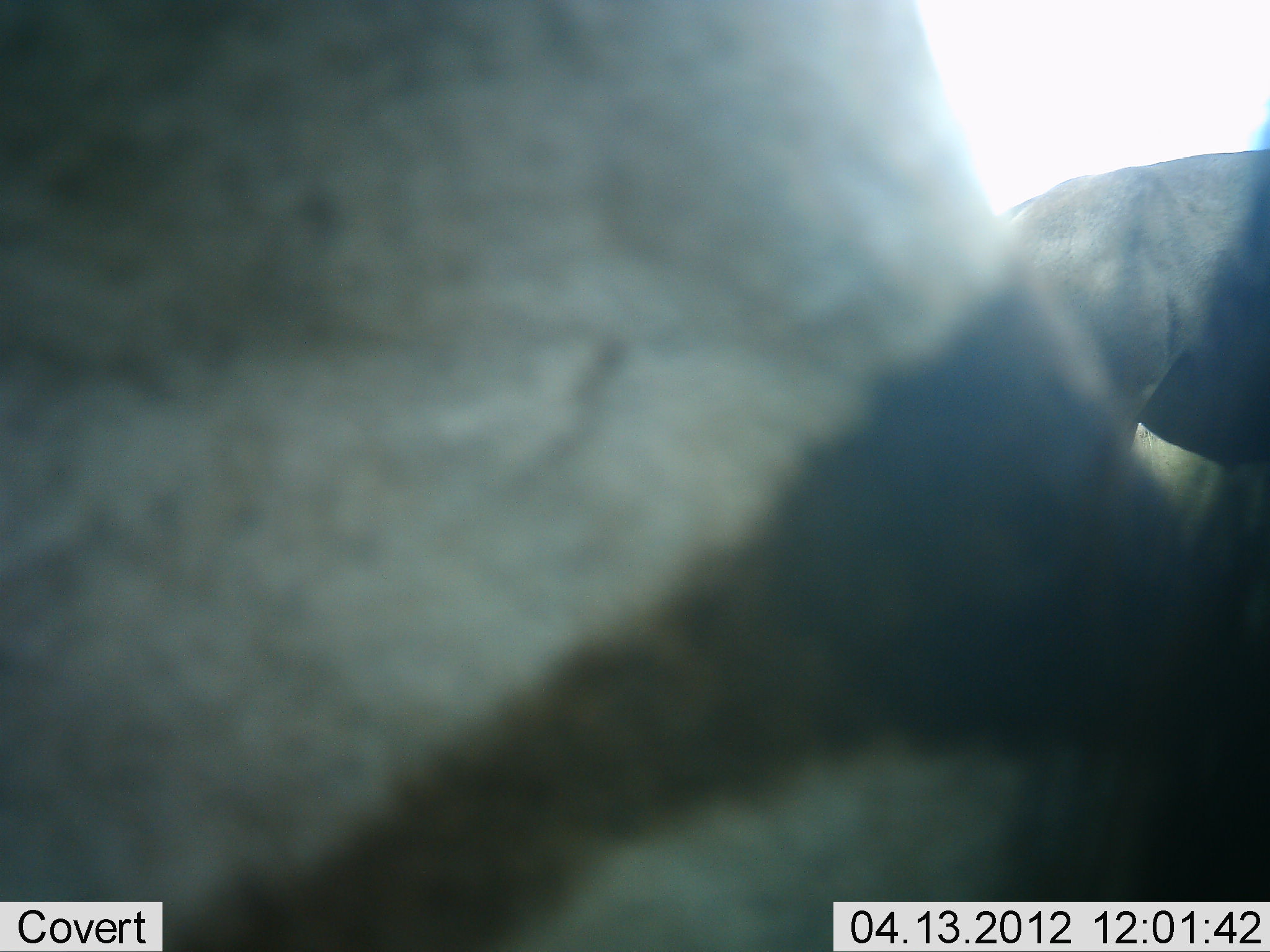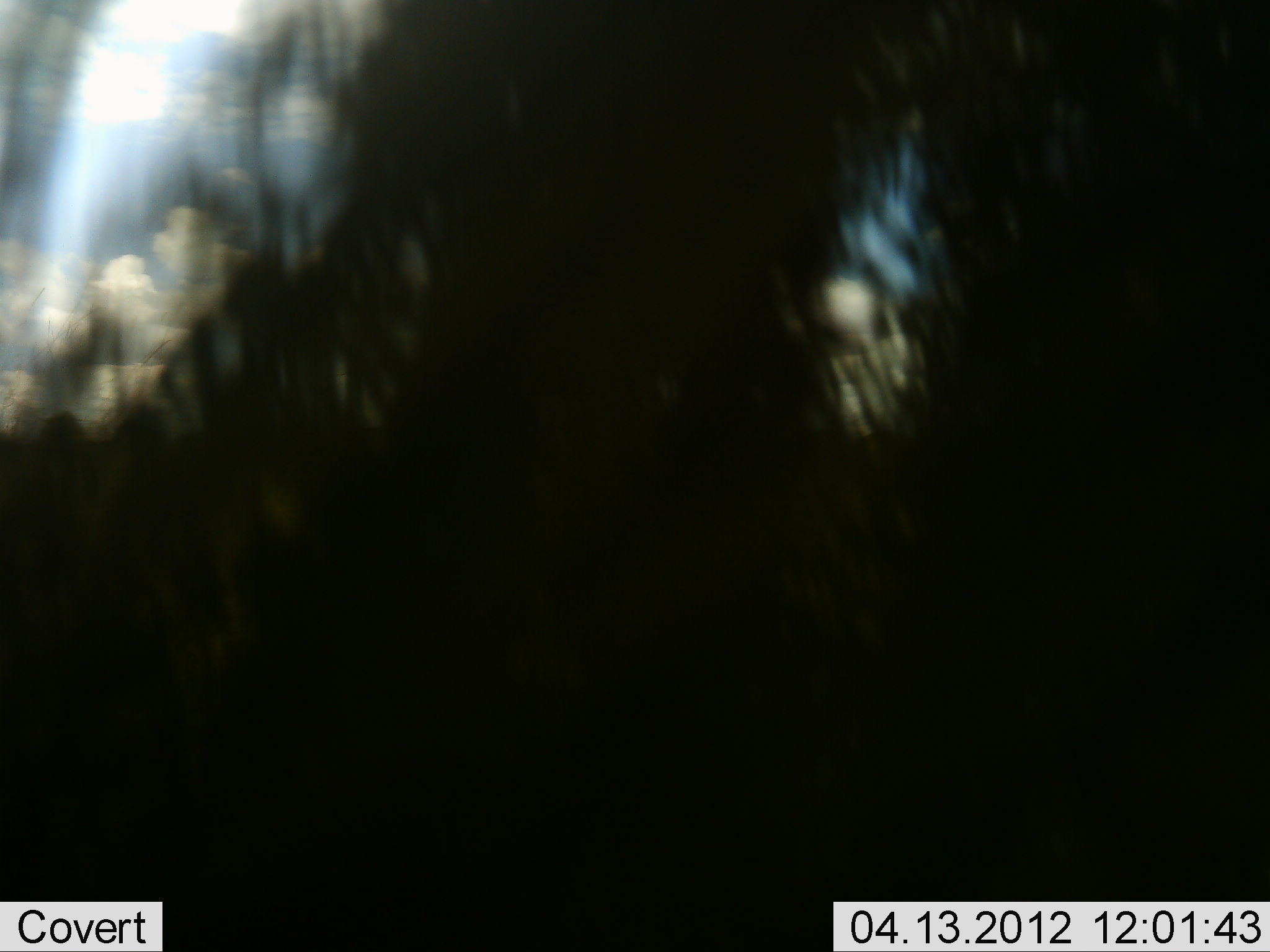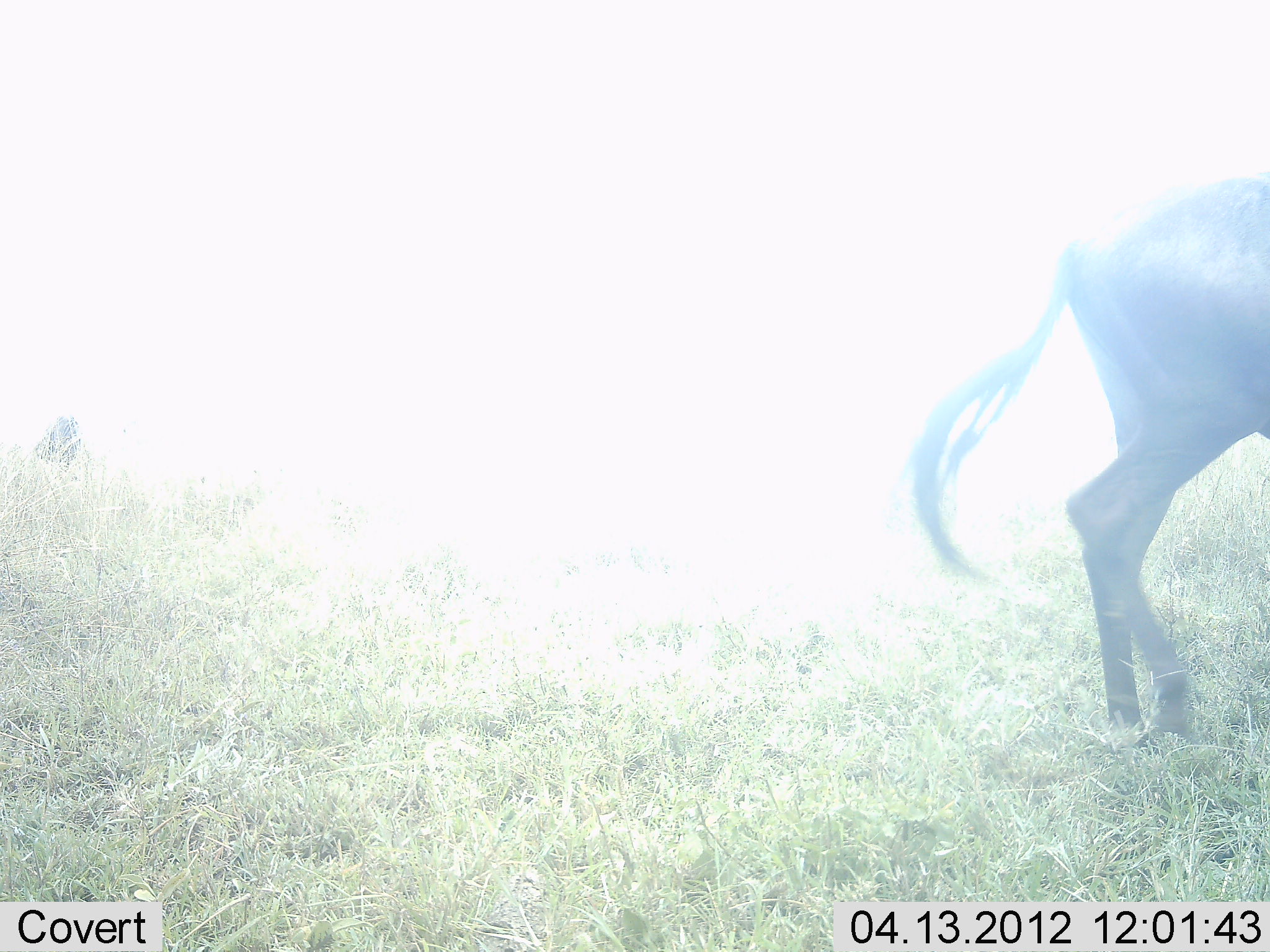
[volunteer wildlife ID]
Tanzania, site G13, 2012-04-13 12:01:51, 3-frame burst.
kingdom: Animalia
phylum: Chordata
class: Mammalia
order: Artiodactyla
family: Bovidae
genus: Connochaetes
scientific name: Connochaetes taurinus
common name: blue wildebeest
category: wildebeest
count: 1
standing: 75%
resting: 0%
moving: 38%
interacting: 0%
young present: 0%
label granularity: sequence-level